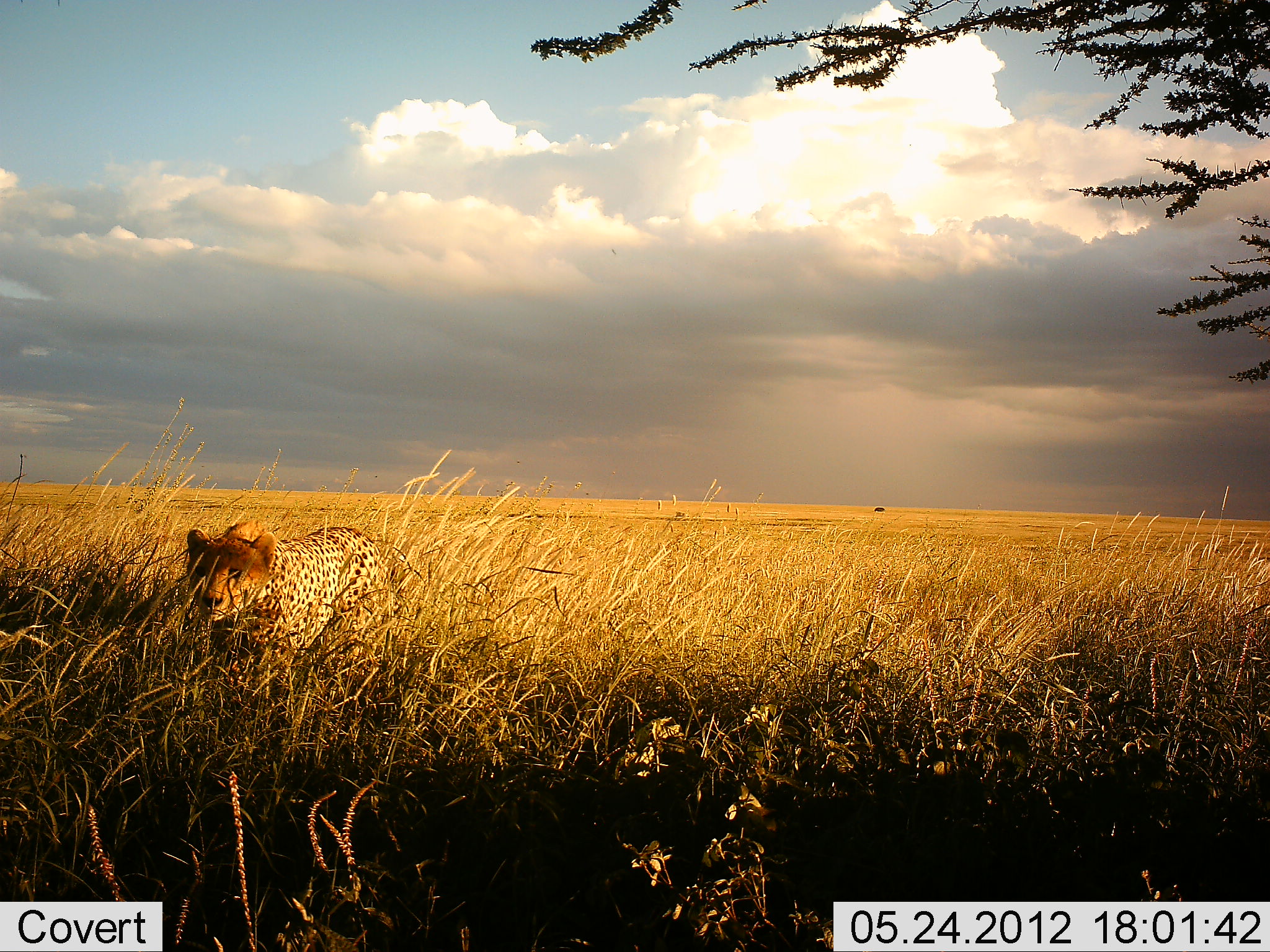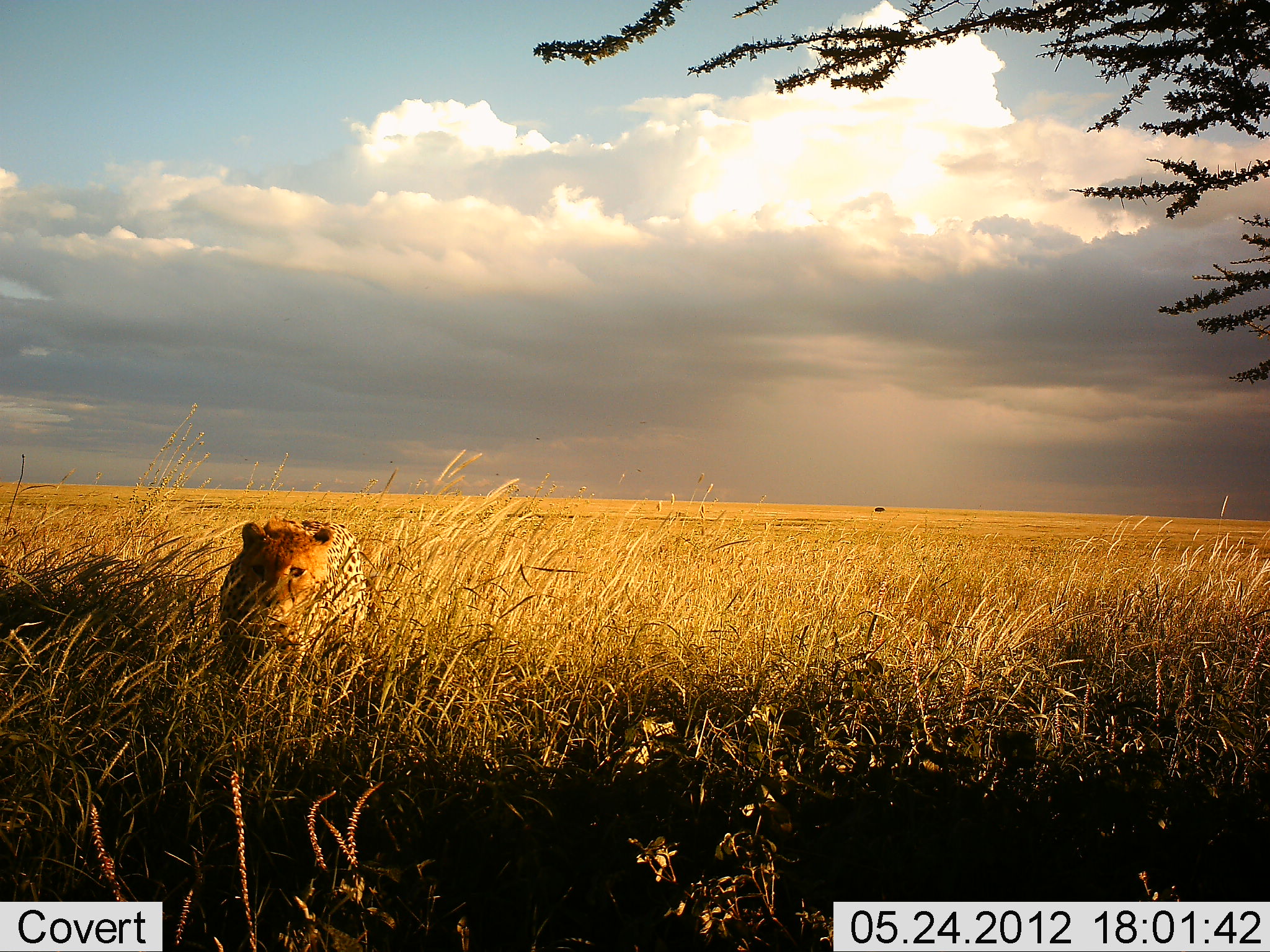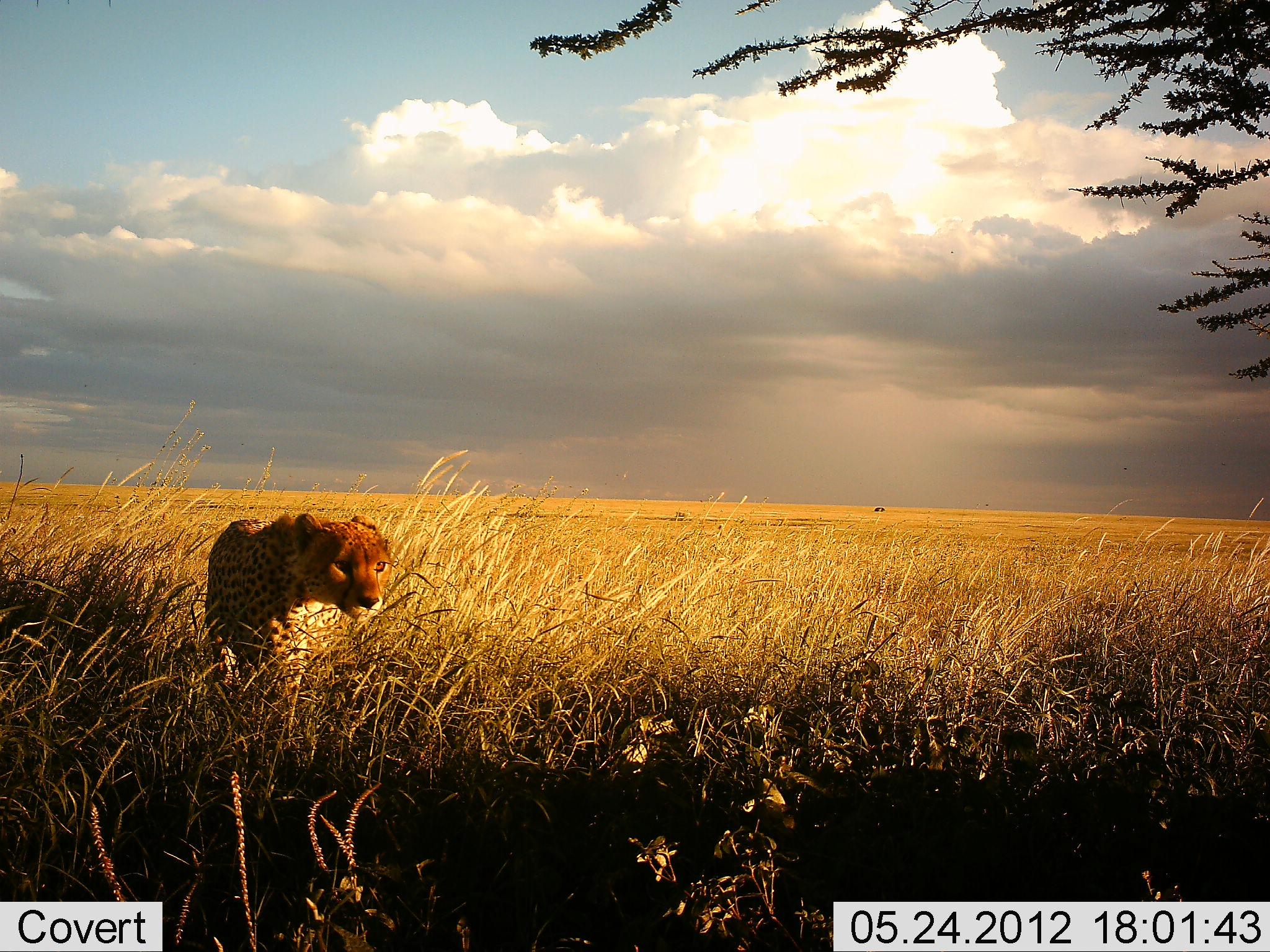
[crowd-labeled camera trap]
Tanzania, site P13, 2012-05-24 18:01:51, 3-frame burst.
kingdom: Animalia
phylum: Chordata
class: Mammalia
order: Carnivora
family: Felidae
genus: Acinonyx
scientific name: Acinonyx jubatus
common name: cheetah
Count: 1.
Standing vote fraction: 0%.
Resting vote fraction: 0%.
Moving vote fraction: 100%.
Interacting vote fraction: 0%.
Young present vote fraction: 0%.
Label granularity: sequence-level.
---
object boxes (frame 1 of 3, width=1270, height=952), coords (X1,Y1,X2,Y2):
animal: (184,516,402,710)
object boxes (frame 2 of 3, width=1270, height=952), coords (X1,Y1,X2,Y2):
animal: (219,495,377,731)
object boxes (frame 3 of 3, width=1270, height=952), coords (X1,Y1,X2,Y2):
animal: (201,507,396,750)